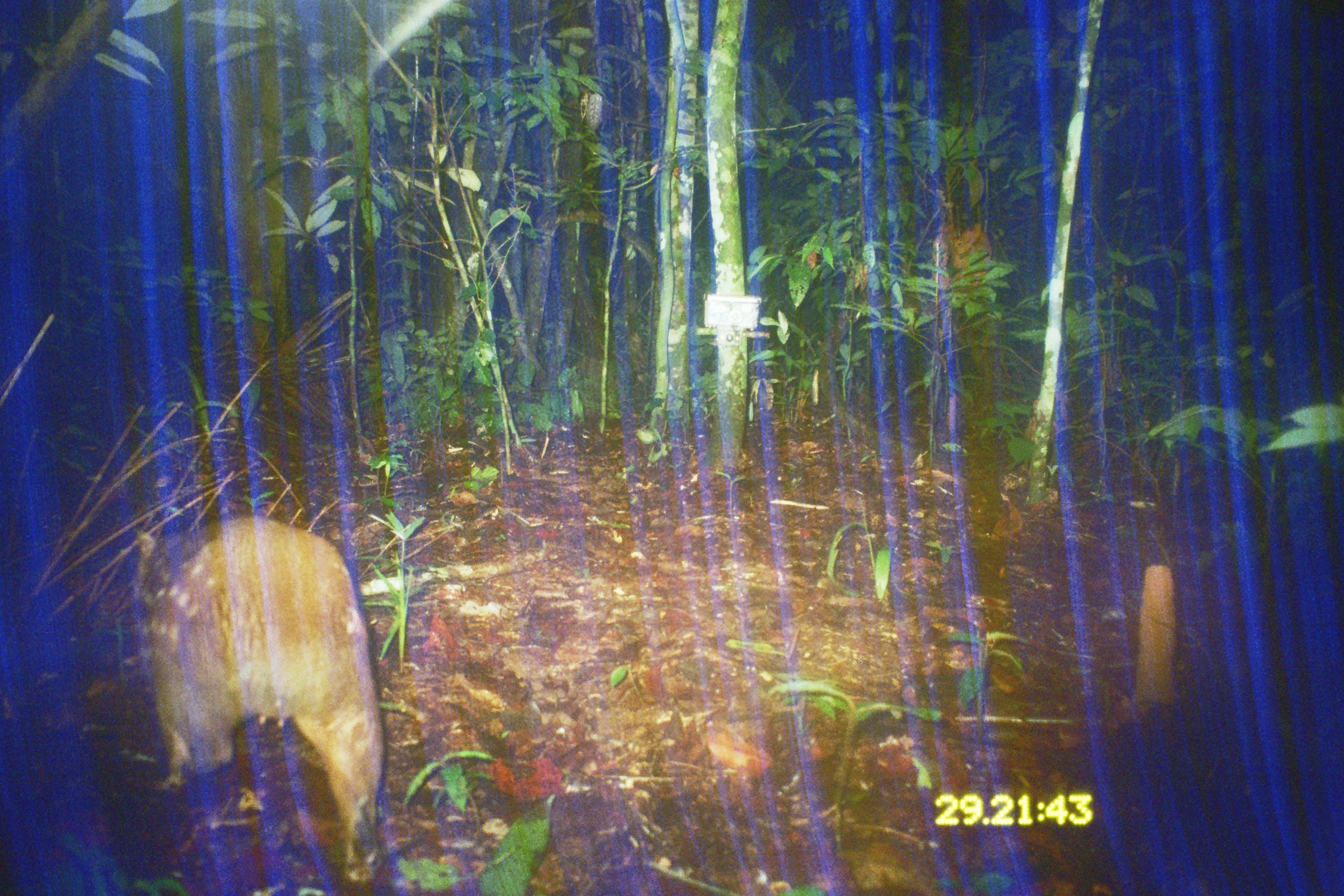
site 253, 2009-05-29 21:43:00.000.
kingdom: Animalia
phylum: Chordata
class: Mammalia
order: Rodentia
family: Cuniculidae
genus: Cuniculus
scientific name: Cuniculus paca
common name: spotted paca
Cuniculus paca (spotted paca).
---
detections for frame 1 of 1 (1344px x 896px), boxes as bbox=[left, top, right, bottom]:
cuniculus paca: bbox=[131, 512, 387, 895]